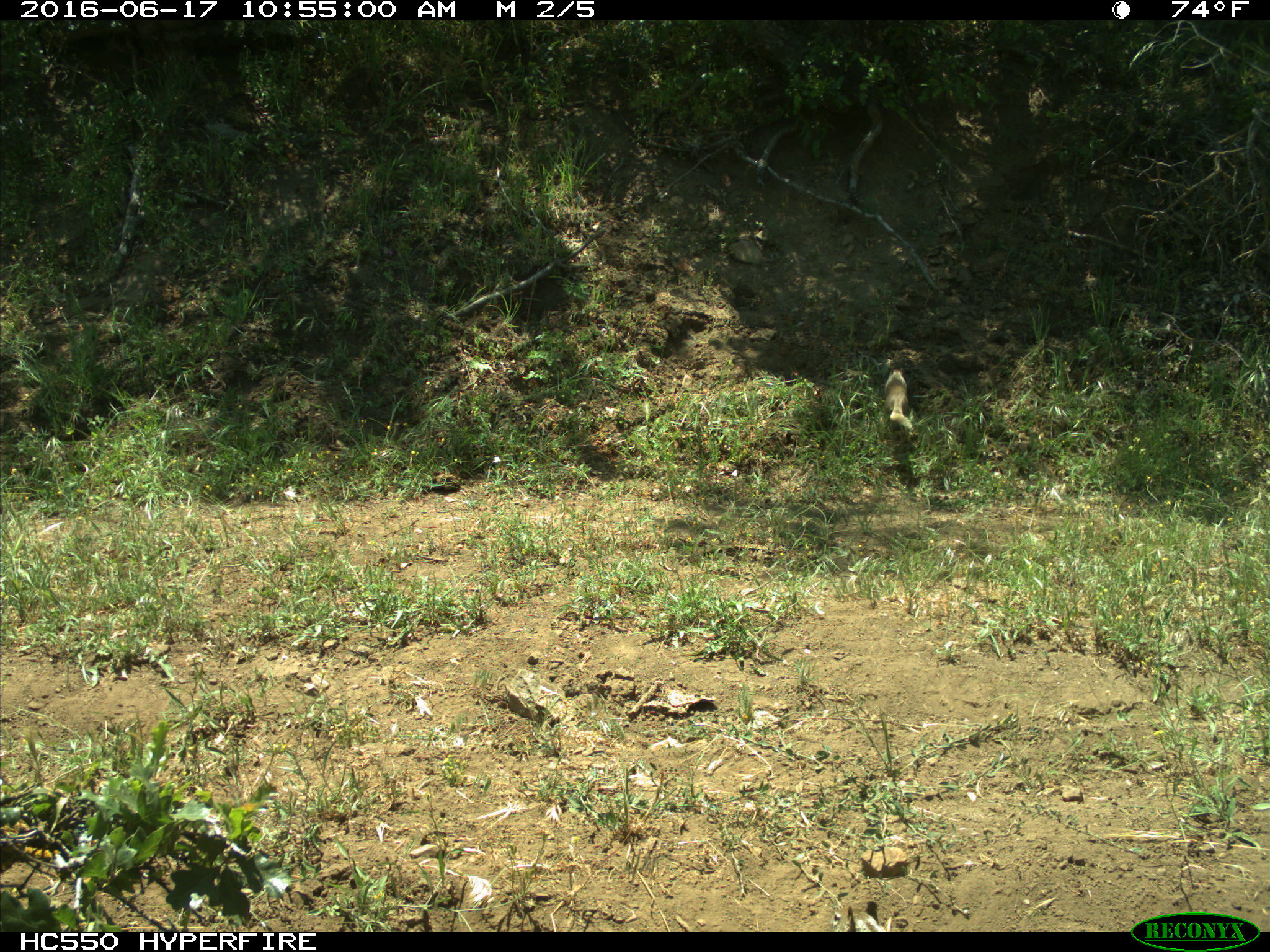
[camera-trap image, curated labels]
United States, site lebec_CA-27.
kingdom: Animalia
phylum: Chordata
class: Mammalia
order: Rodentia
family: Sciuridae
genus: Otospermophilus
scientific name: Otospermophilus beecheyi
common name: california ground squirrel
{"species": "Otospermophilus beecheyi (california ground squirrel)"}